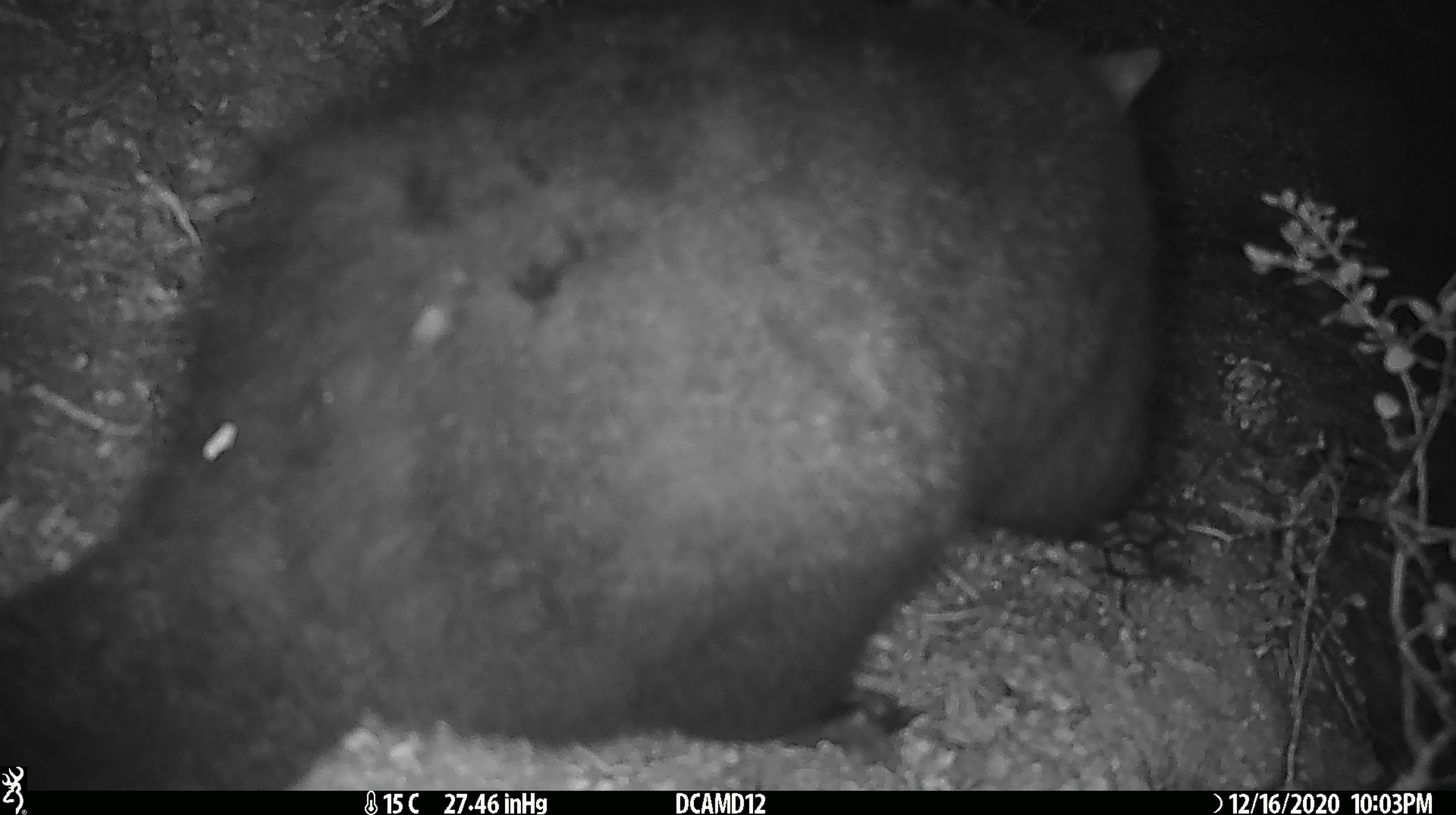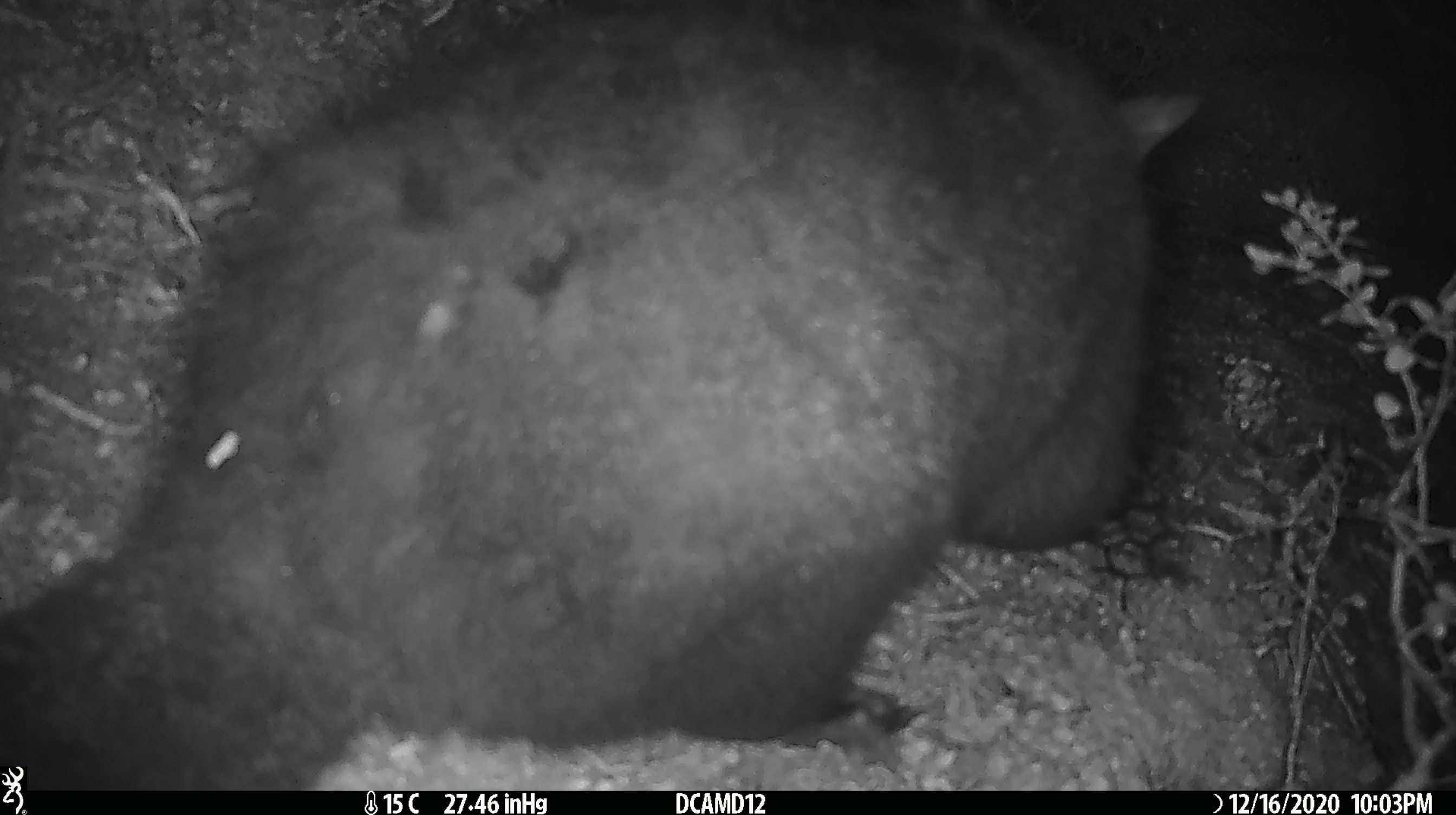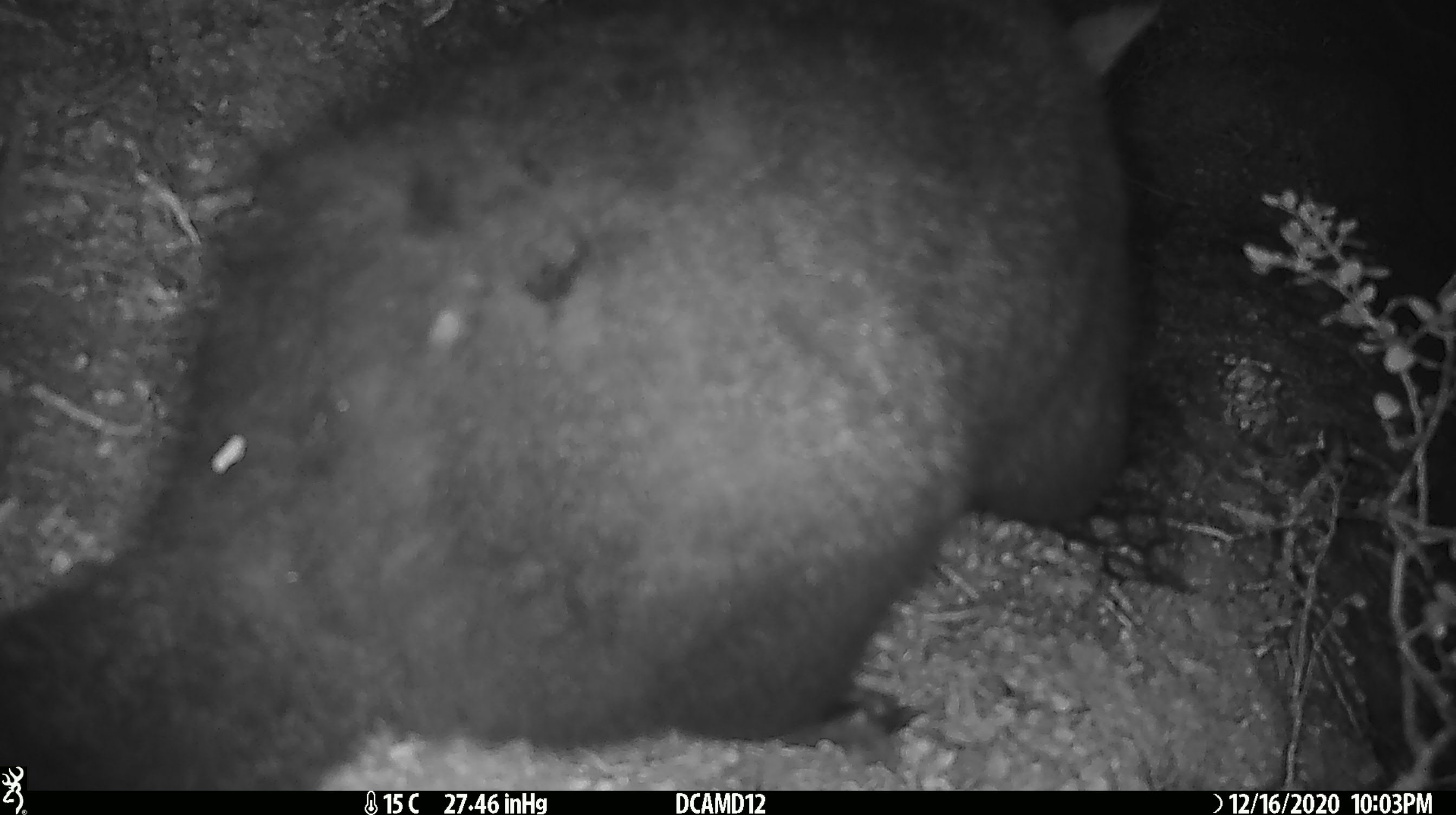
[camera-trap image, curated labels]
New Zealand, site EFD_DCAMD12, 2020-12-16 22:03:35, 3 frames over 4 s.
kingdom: Animalia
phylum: Chordata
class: Mammalia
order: Diprotodontia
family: Phalangeridae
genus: Trichosurus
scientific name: Trichosurus vulpecula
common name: common brushtail possum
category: possum